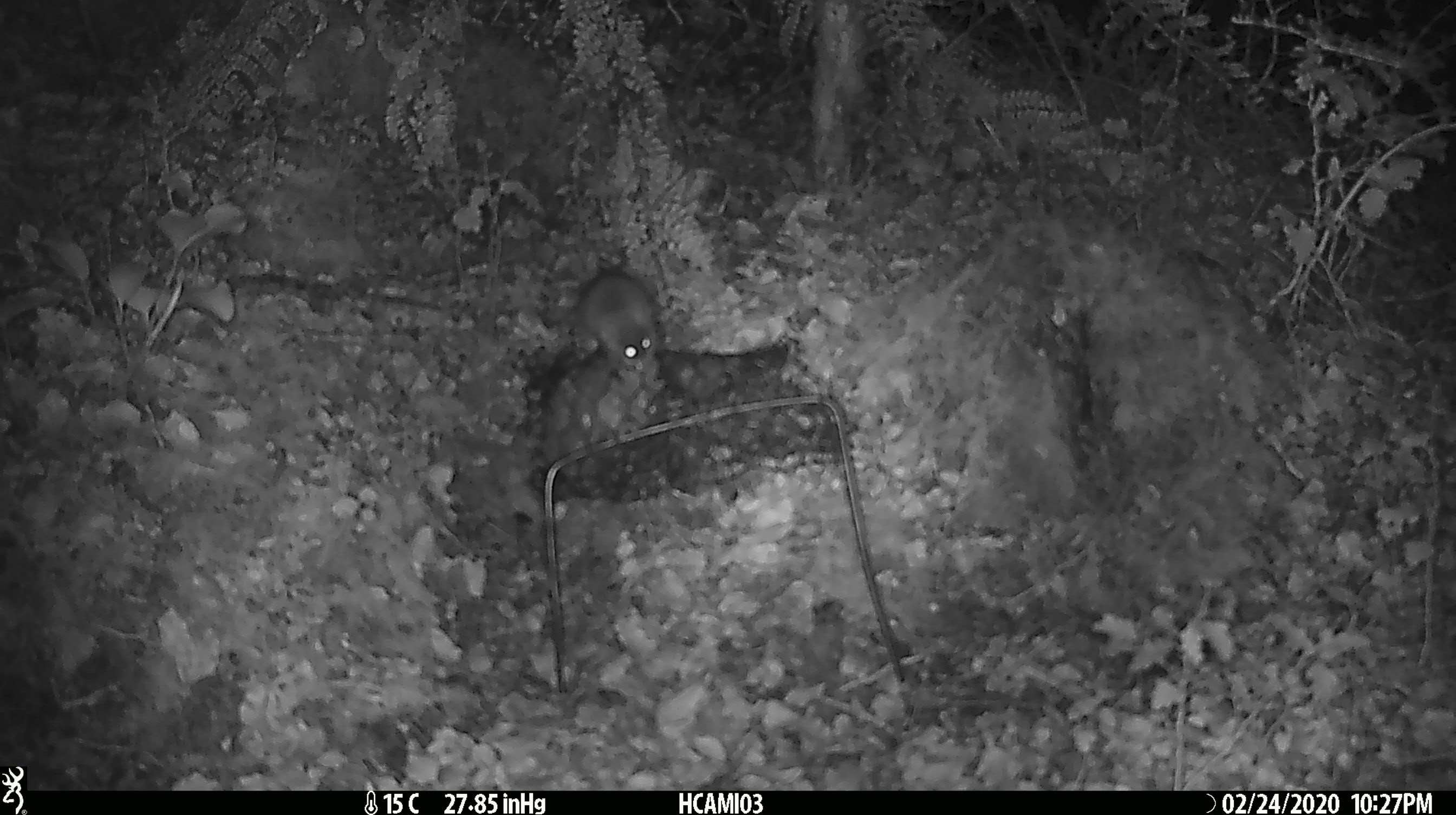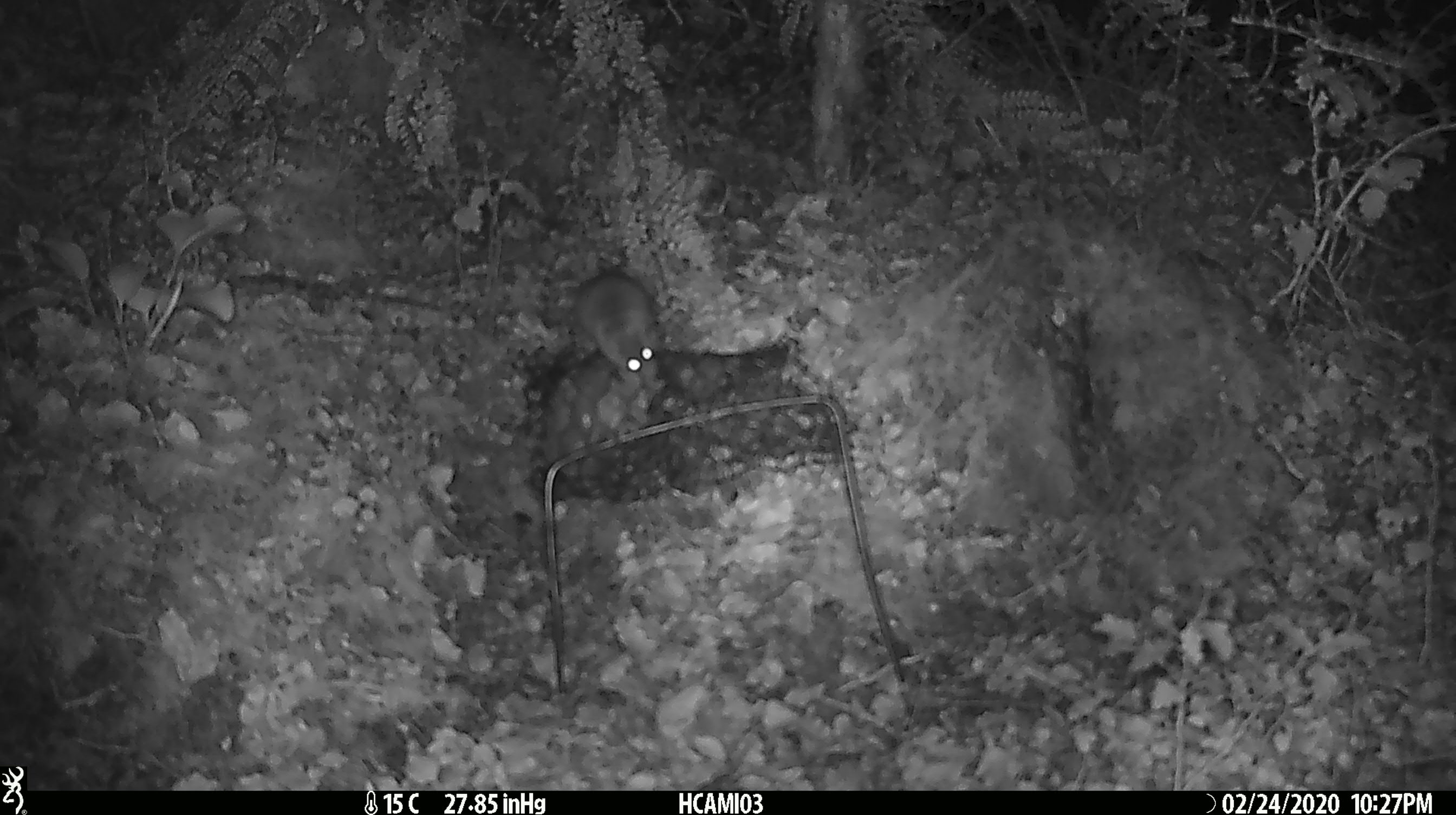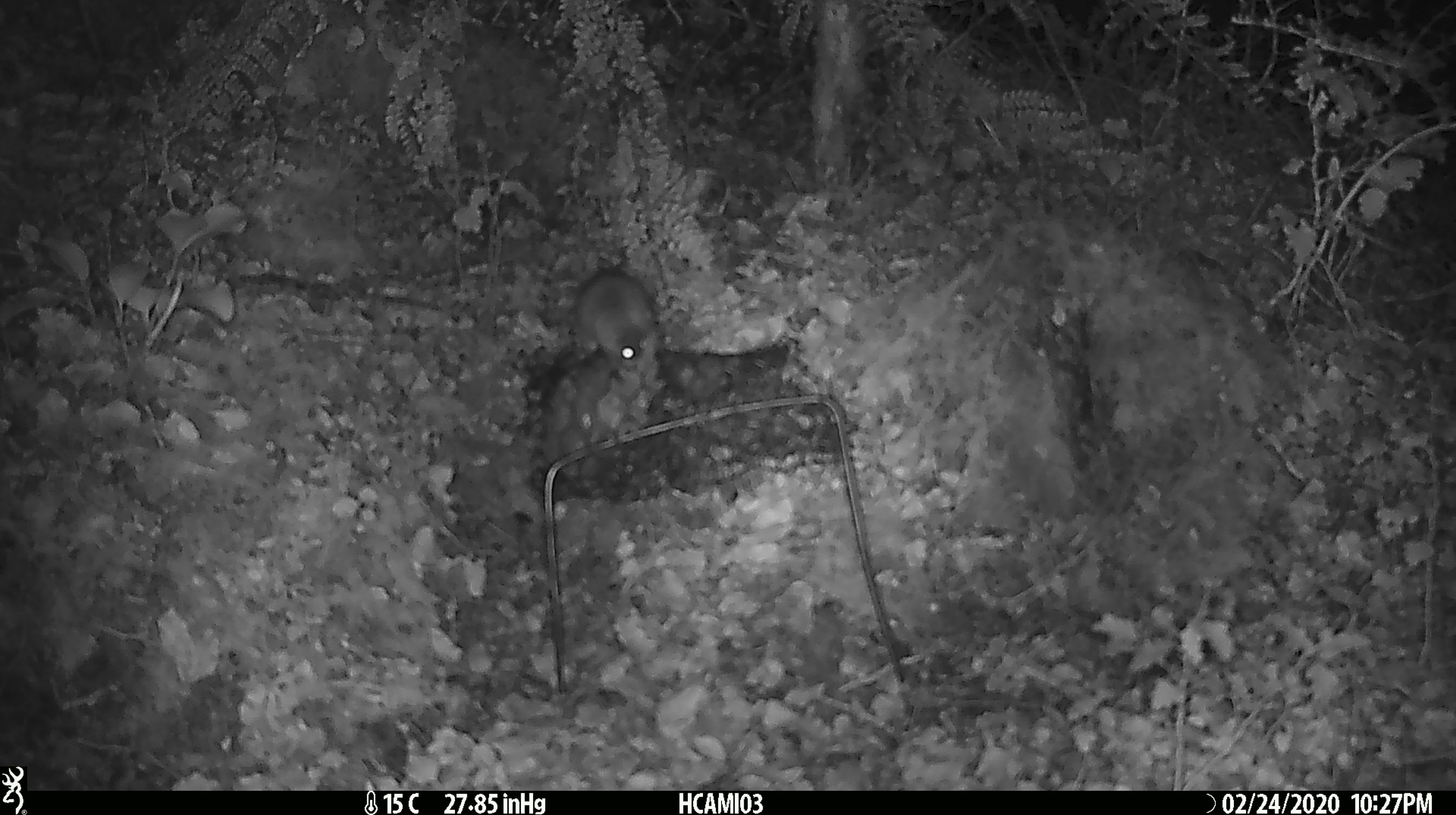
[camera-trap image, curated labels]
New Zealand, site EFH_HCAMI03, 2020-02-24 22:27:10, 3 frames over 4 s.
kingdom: Animalia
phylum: Chordata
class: Mammalia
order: Rodentia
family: Muridae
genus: Mus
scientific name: Mus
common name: mouse